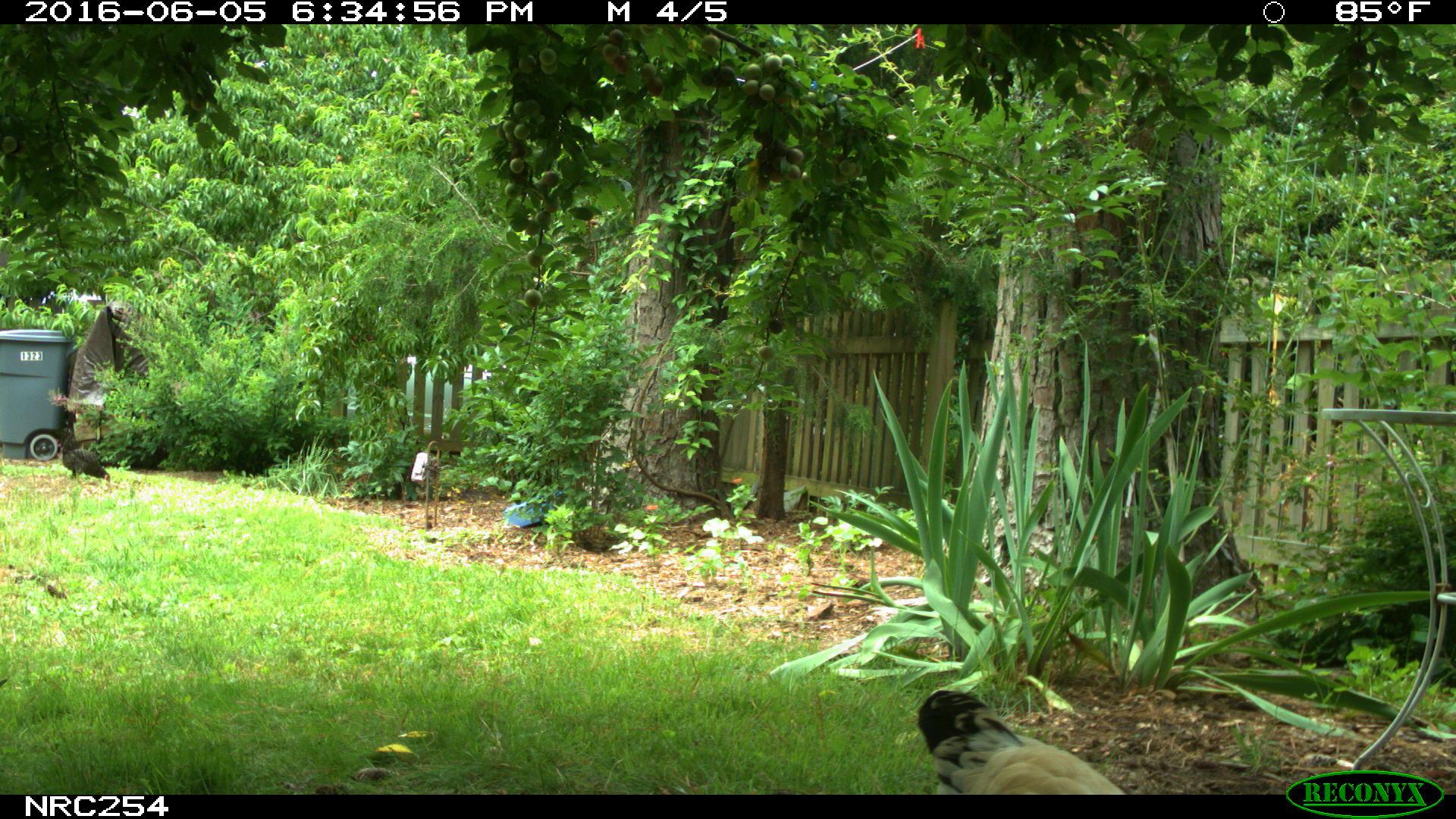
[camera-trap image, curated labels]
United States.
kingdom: Animalia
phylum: Chordata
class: Aves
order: Galliformes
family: Phasianidae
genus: Gallus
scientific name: Gallus gallus domesticus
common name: domestic chicken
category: Chicken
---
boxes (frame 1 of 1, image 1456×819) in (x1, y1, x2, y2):
Chicken: (911, 677, 1131, 792)